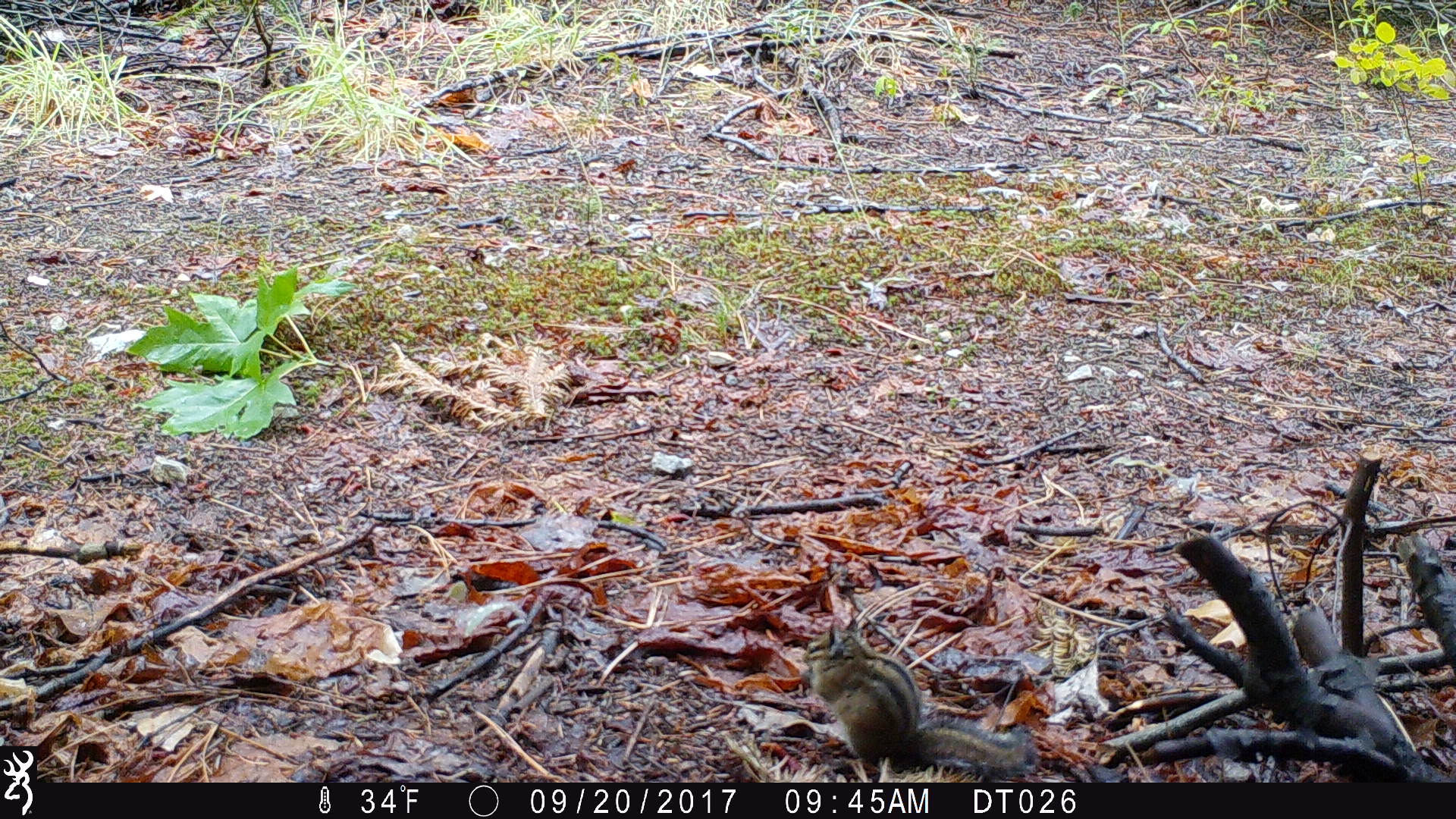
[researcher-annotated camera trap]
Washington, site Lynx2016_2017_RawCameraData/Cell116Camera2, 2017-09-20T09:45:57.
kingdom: Animalia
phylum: Chordata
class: Mammalia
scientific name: Mammalia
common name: small mammal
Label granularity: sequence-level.